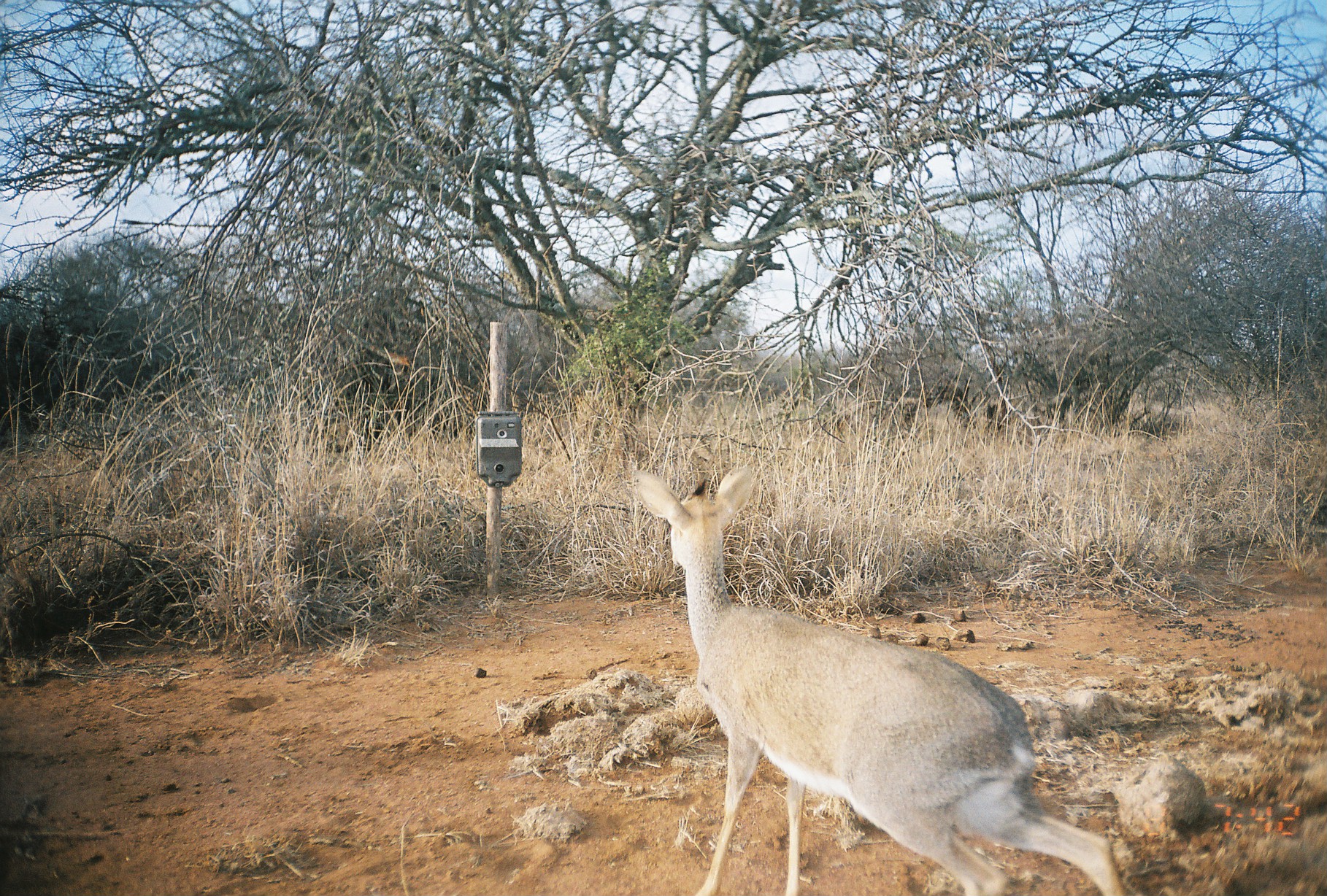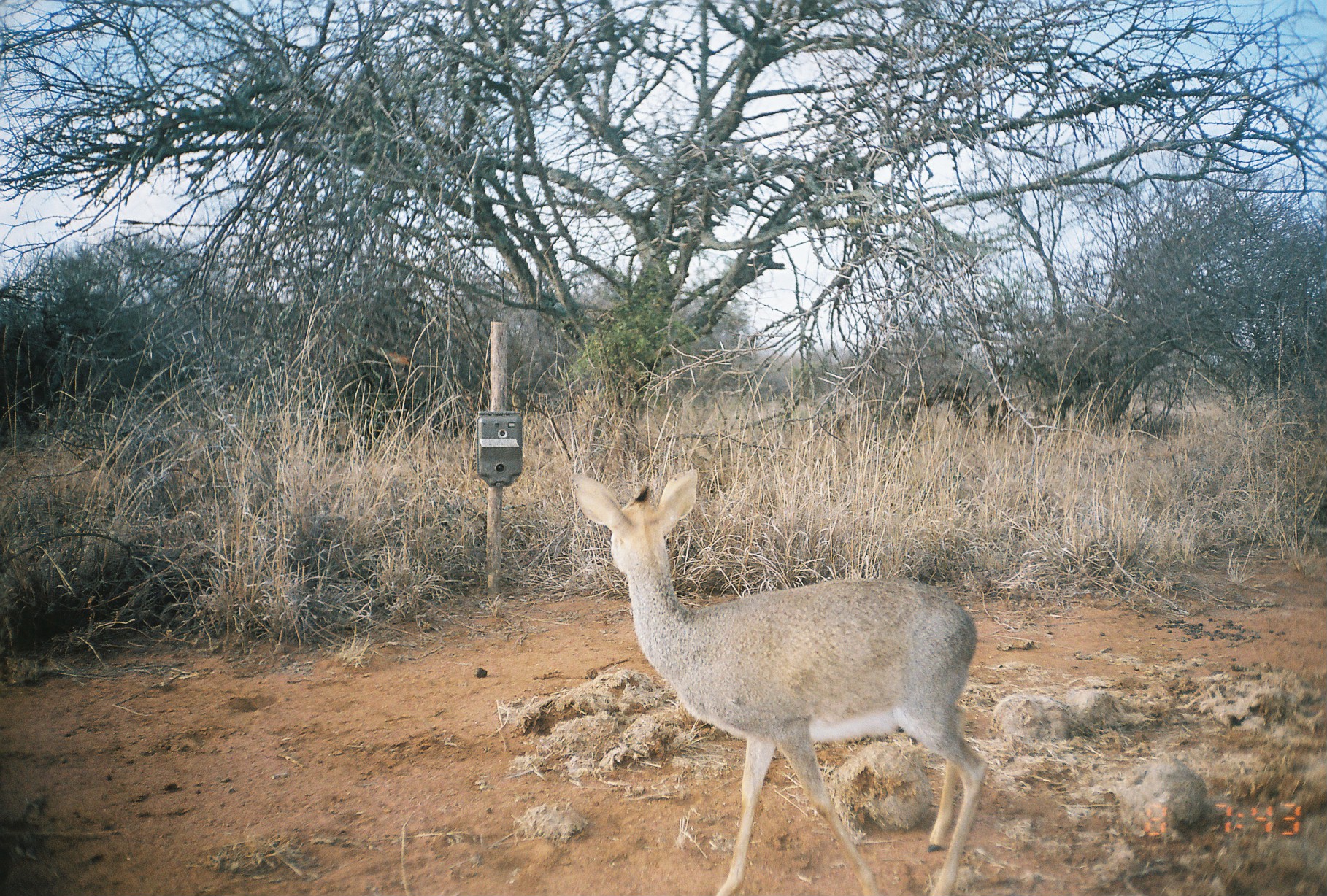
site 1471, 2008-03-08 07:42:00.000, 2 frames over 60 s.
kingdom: Animalia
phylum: Chordata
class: Mammalia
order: Artiodactyla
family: Bovidae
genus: Madoqua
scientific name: Madoqua guentheri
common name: günther's dik-dik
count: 1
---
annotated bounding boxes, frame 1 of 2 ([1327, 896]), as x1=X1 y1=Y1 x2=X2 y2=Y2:
madoqua guentheri: x1=633 y1=464 x2=1126 y2=896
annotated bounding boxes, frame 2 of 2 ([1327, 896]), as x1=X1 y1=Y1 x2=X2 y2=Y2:
madoqua guentheri: x1=576 y1=467 x2=988 y2=896